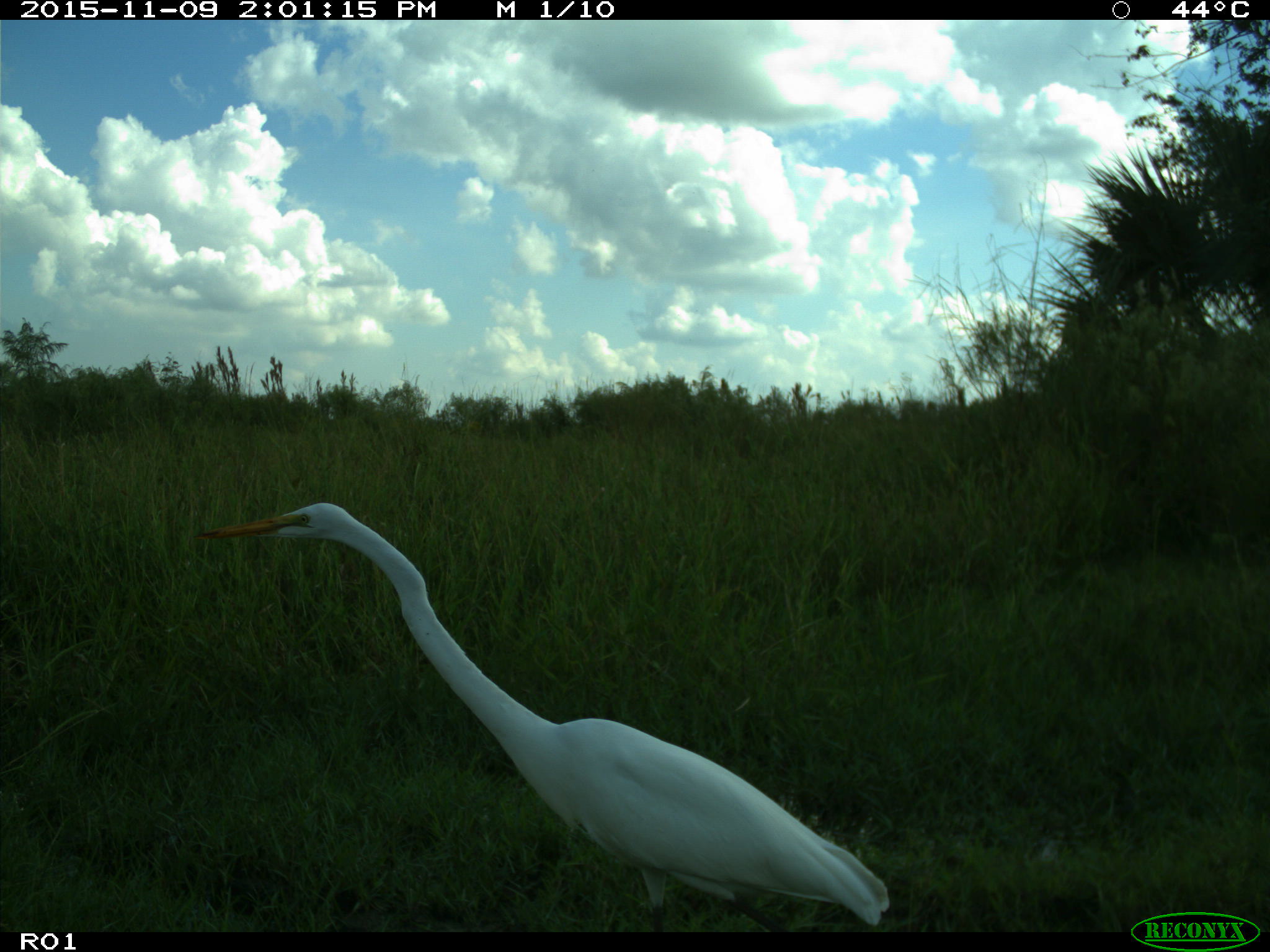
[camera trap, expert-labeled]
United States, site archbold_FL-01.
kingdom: Animalia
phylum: Chordata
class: Aves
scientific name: Aves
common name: birds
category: unidentified bird